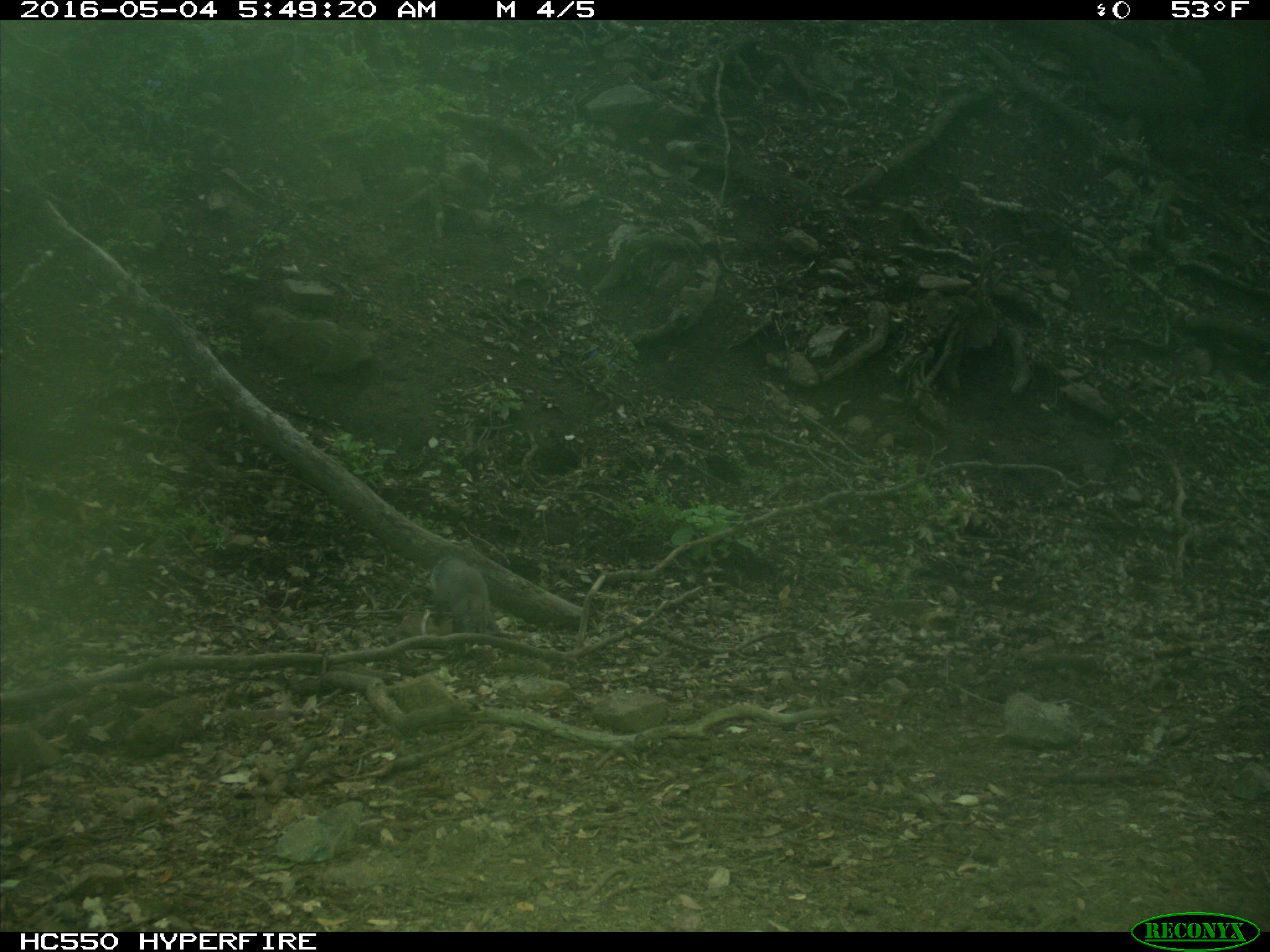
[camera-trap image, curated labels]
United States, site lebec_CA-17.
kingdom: Animalia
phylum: Chordata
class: Mammalia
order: Rodentia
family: Sciuridae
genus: Sciurus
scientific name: Sciurus carolinensis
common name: eastern gray squirrel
Sciurus carolinensis (eastern gray squirrel).